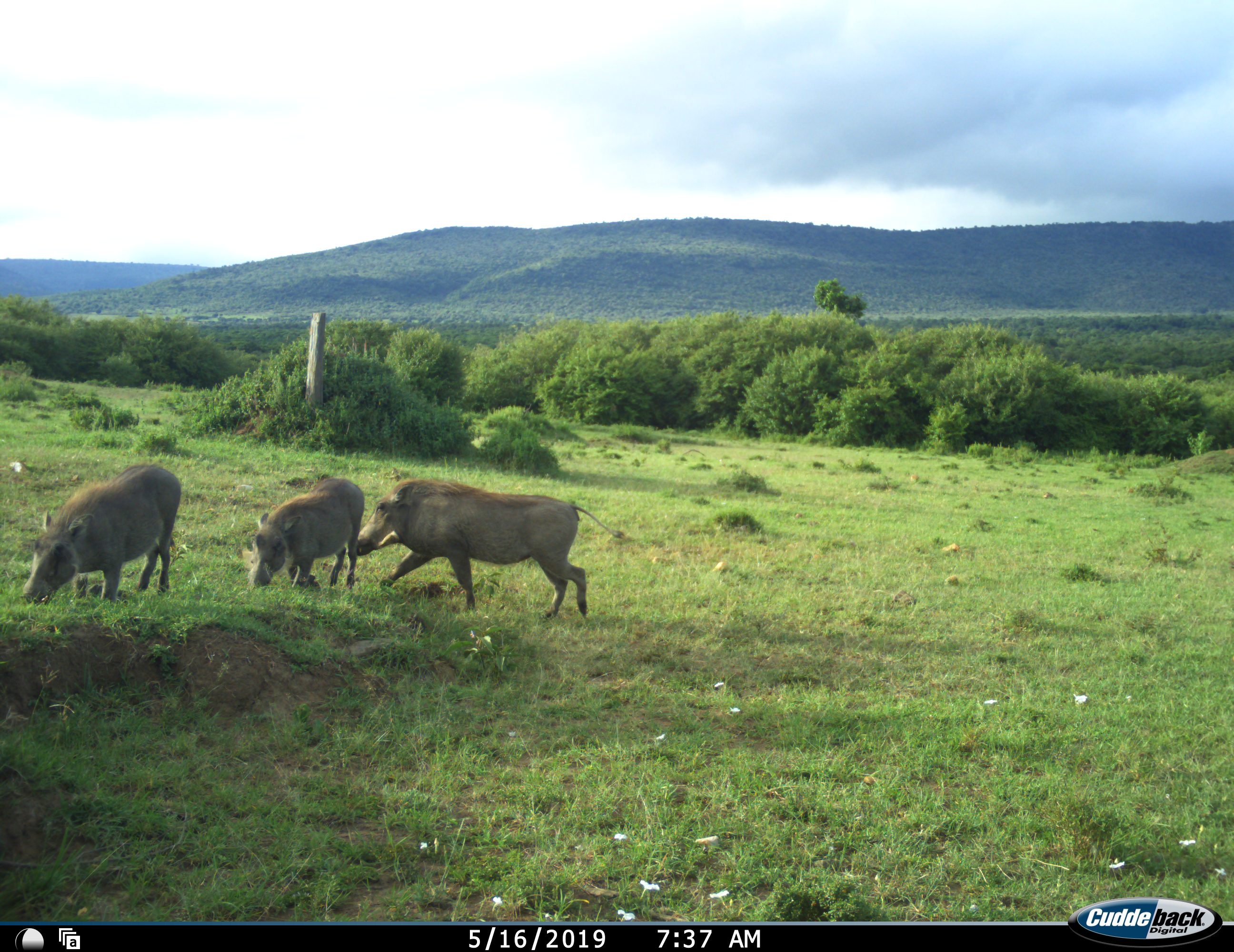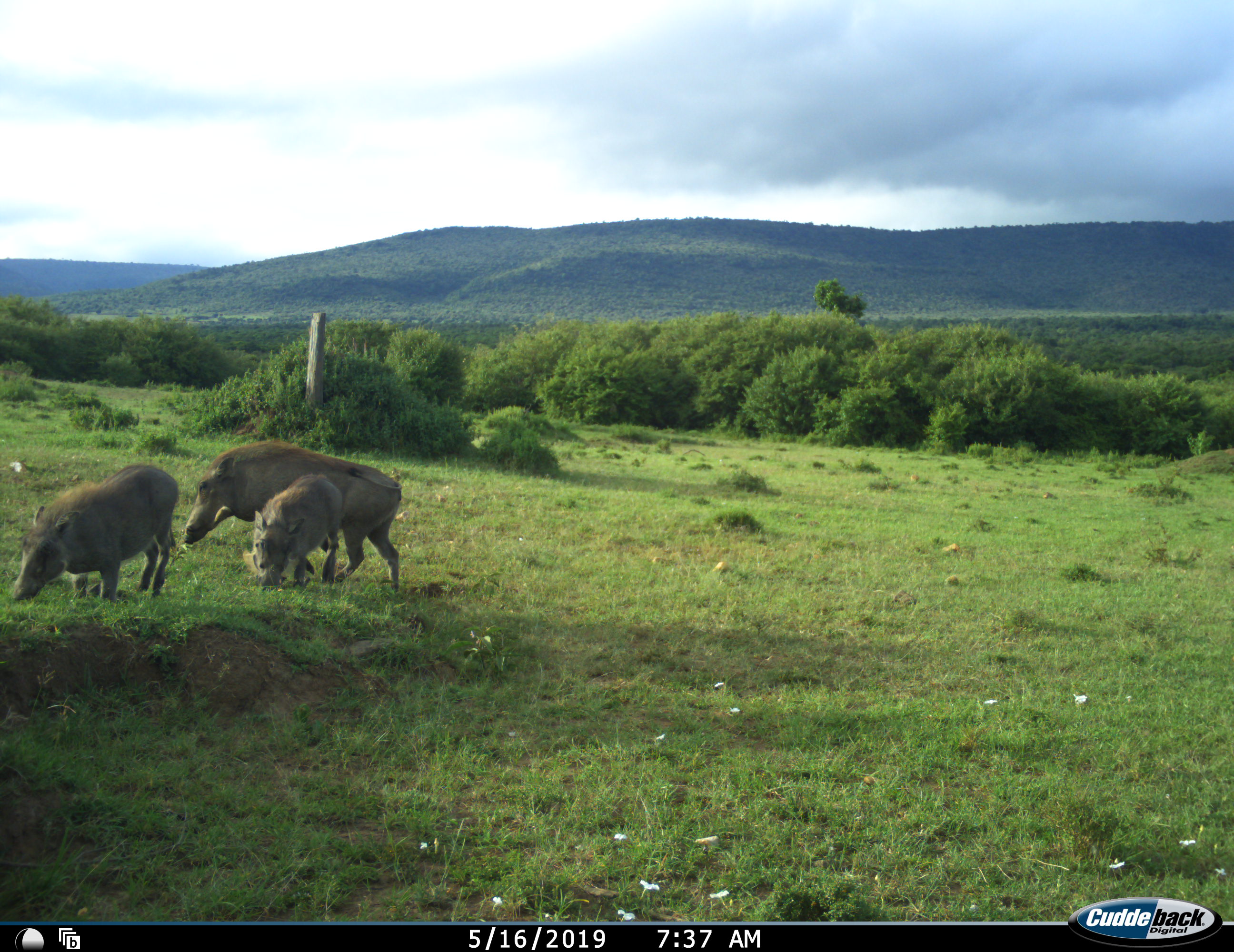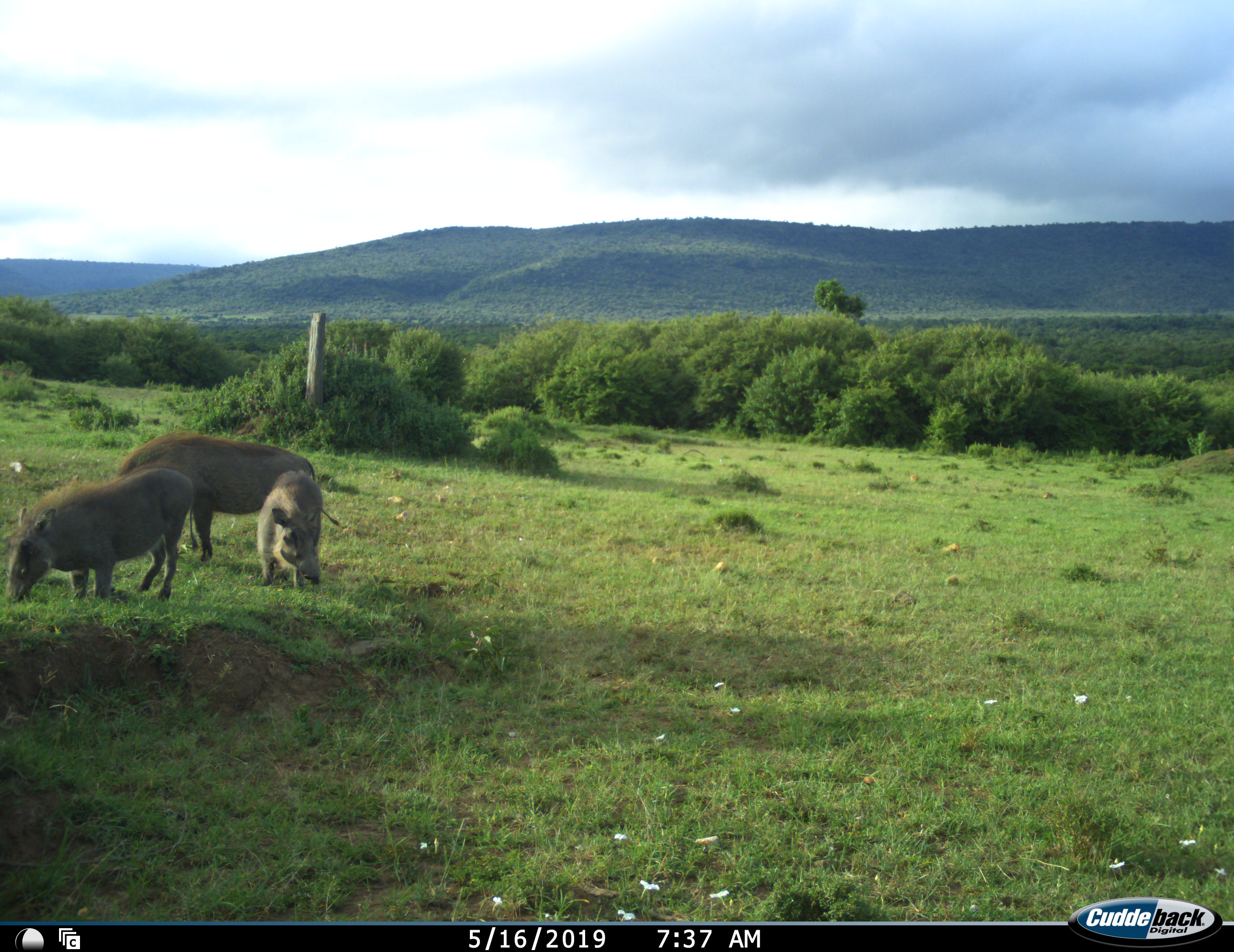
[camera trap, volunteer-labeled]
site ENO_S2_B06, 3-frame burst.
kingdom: Animalia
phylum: Chordata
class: Mammalia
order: Artiodactyla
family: Suidae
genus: Phacochoerus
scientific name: Phacochoerus africanus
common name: warthog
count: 3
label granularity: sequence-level